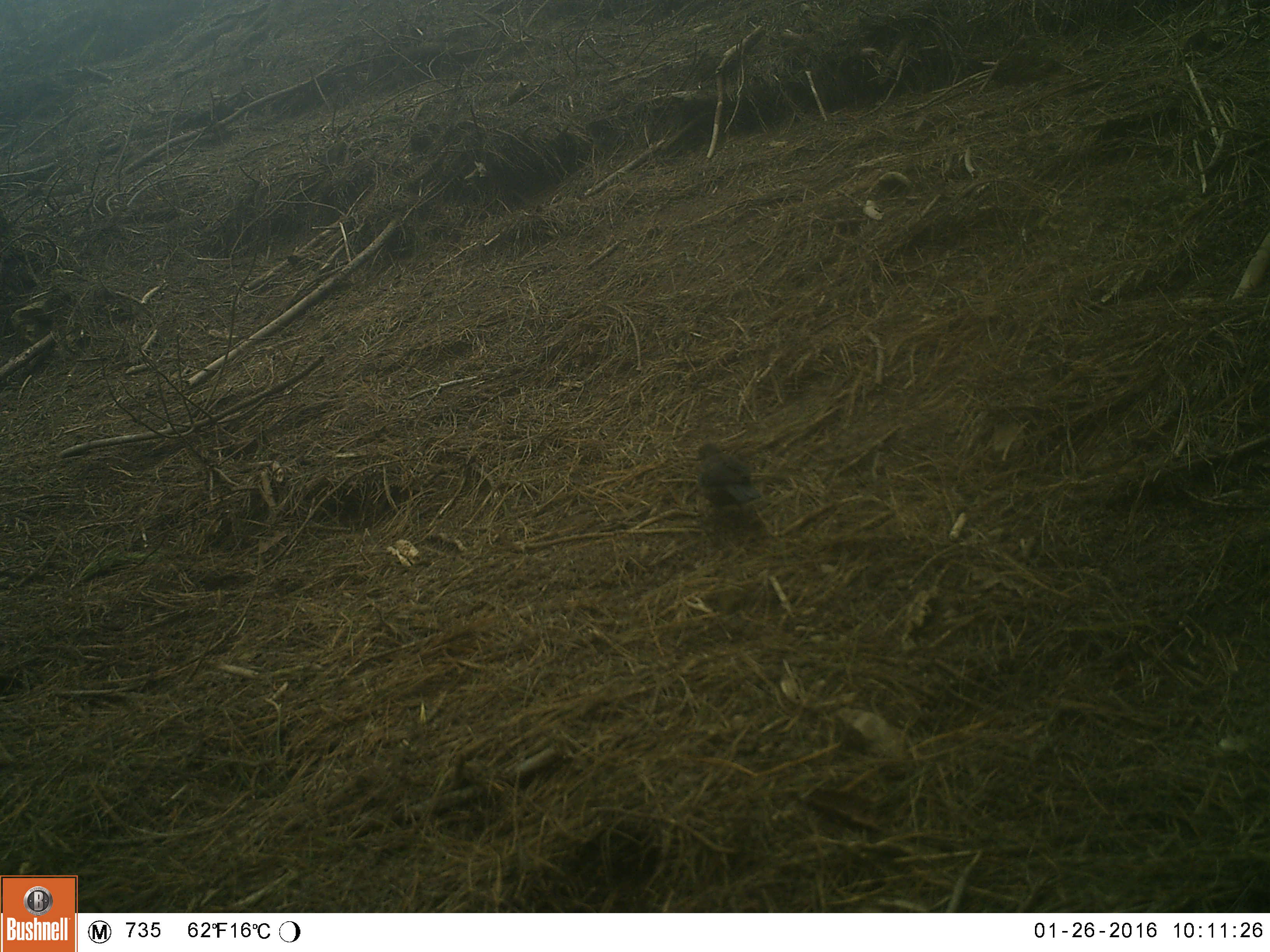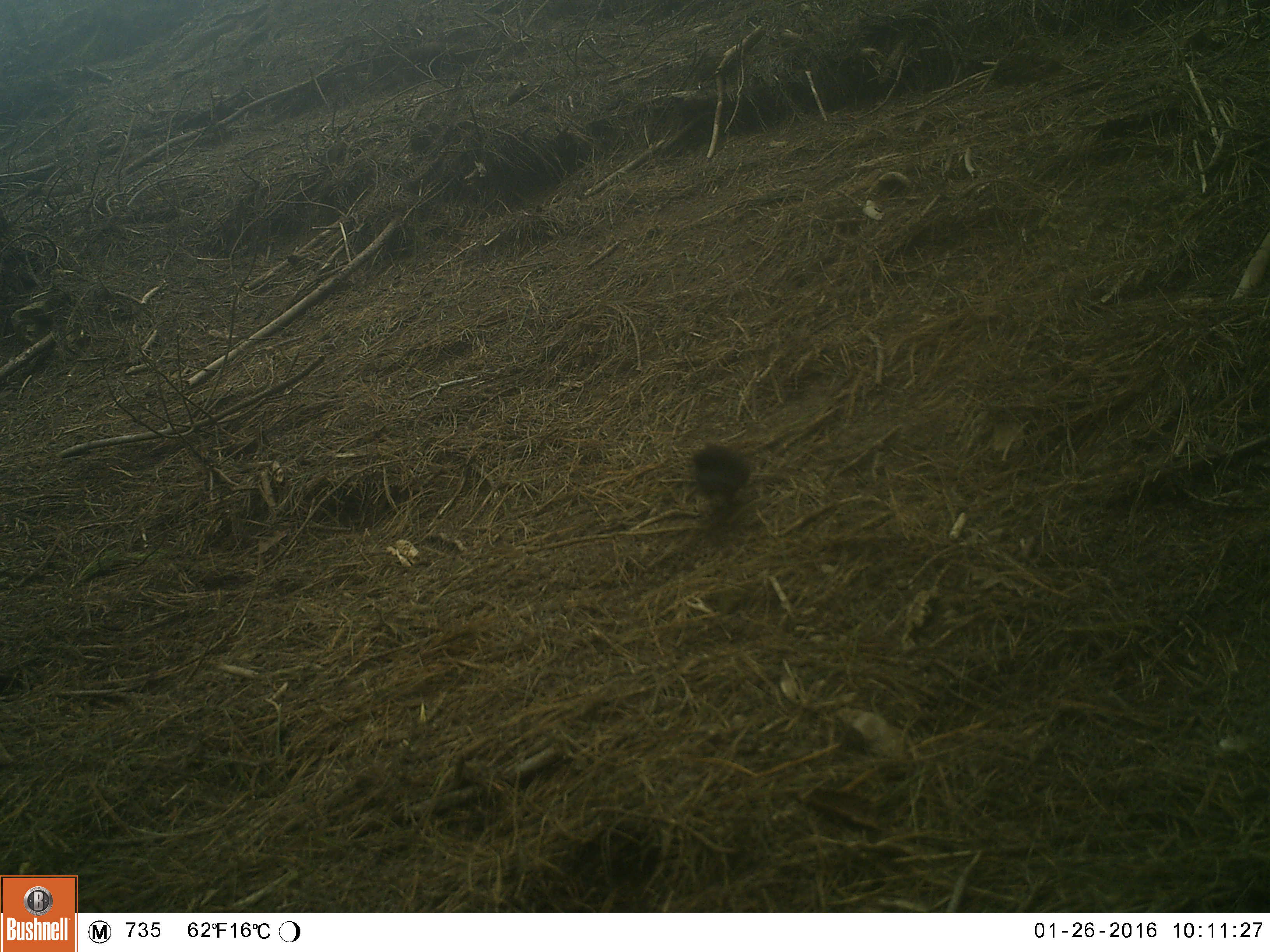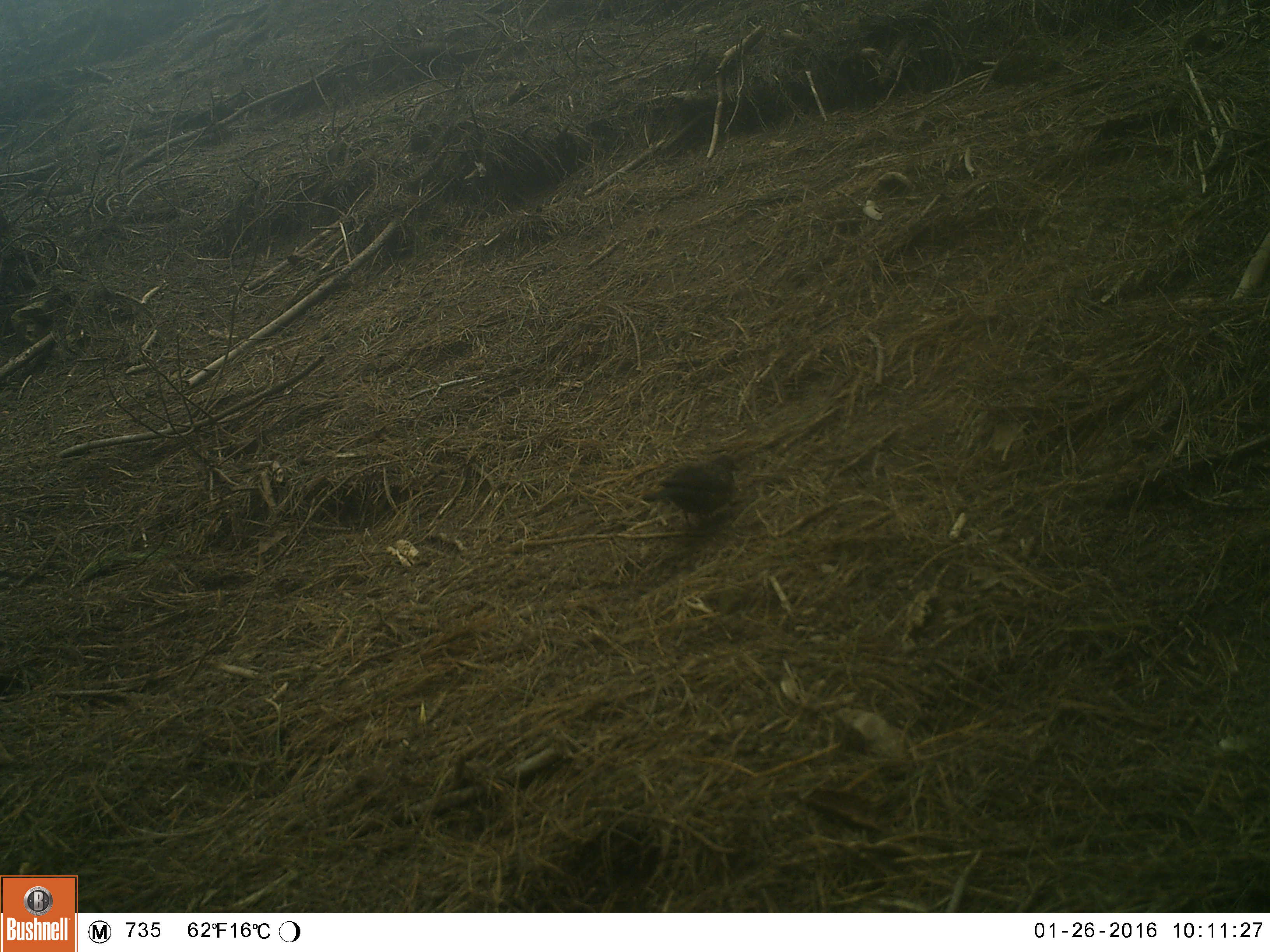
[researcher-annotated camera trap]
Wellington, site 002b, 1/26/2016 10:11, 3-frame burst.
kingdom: Animalia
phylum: Chordata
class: Aves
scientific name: Aves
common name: bird